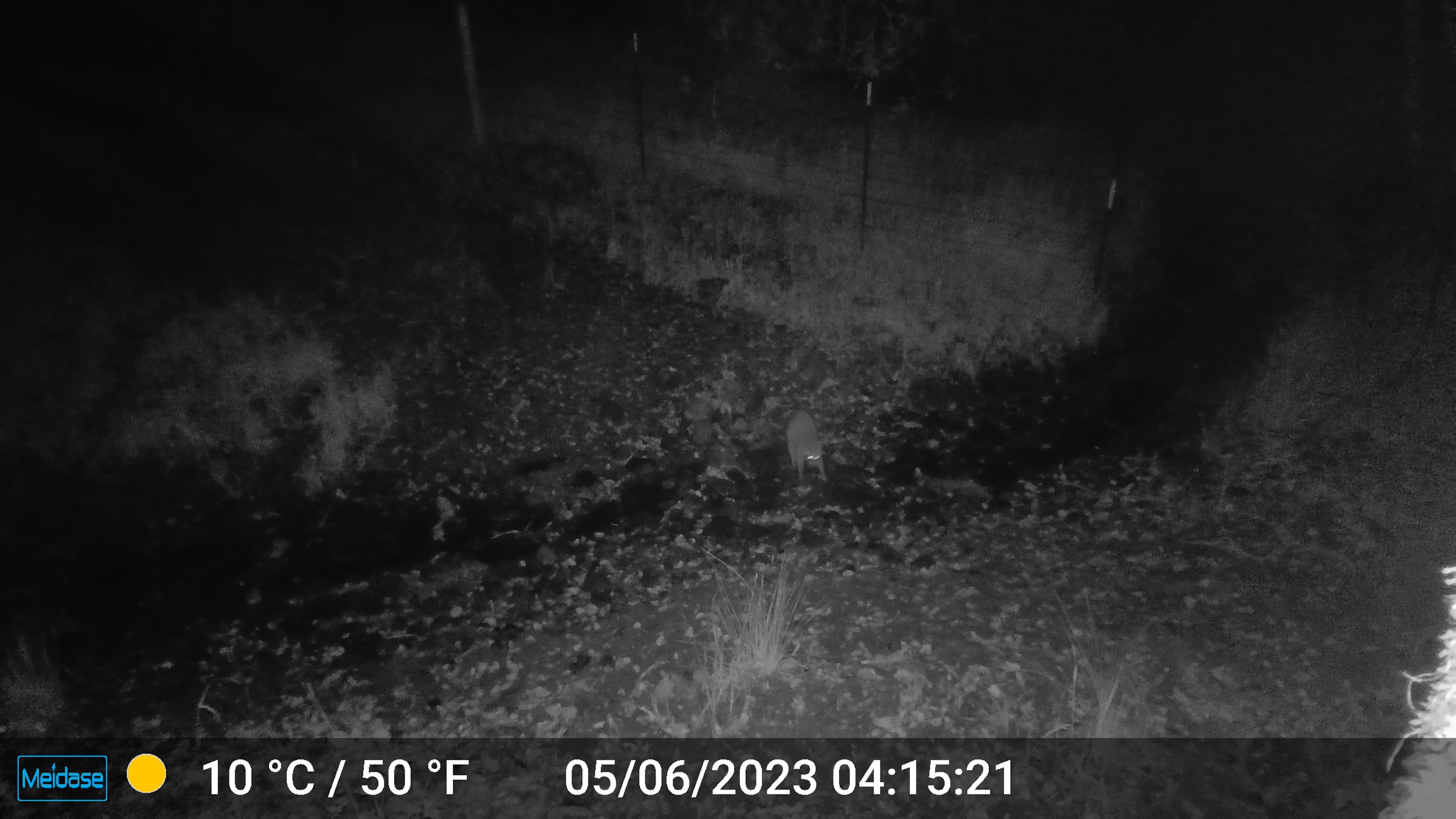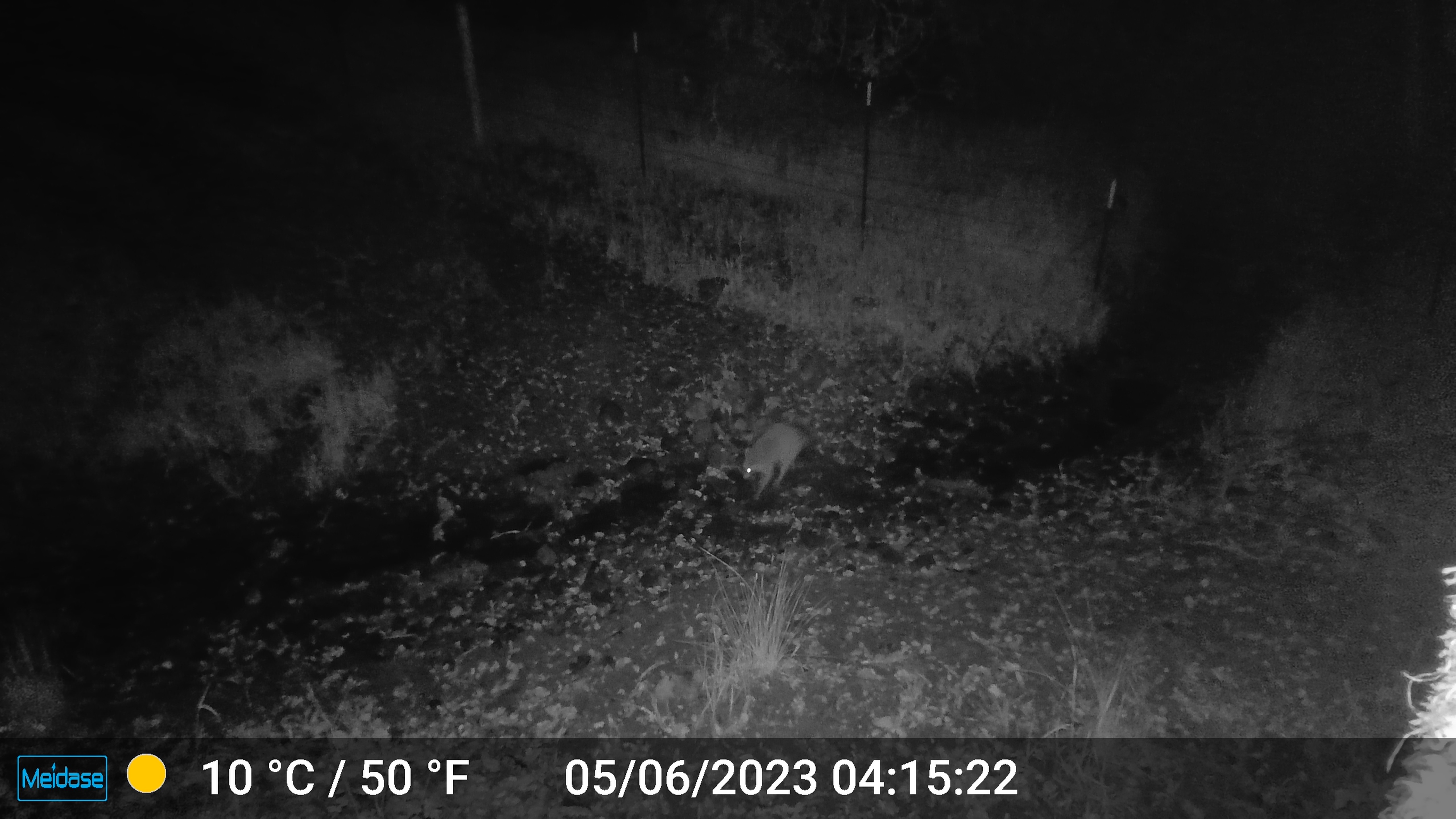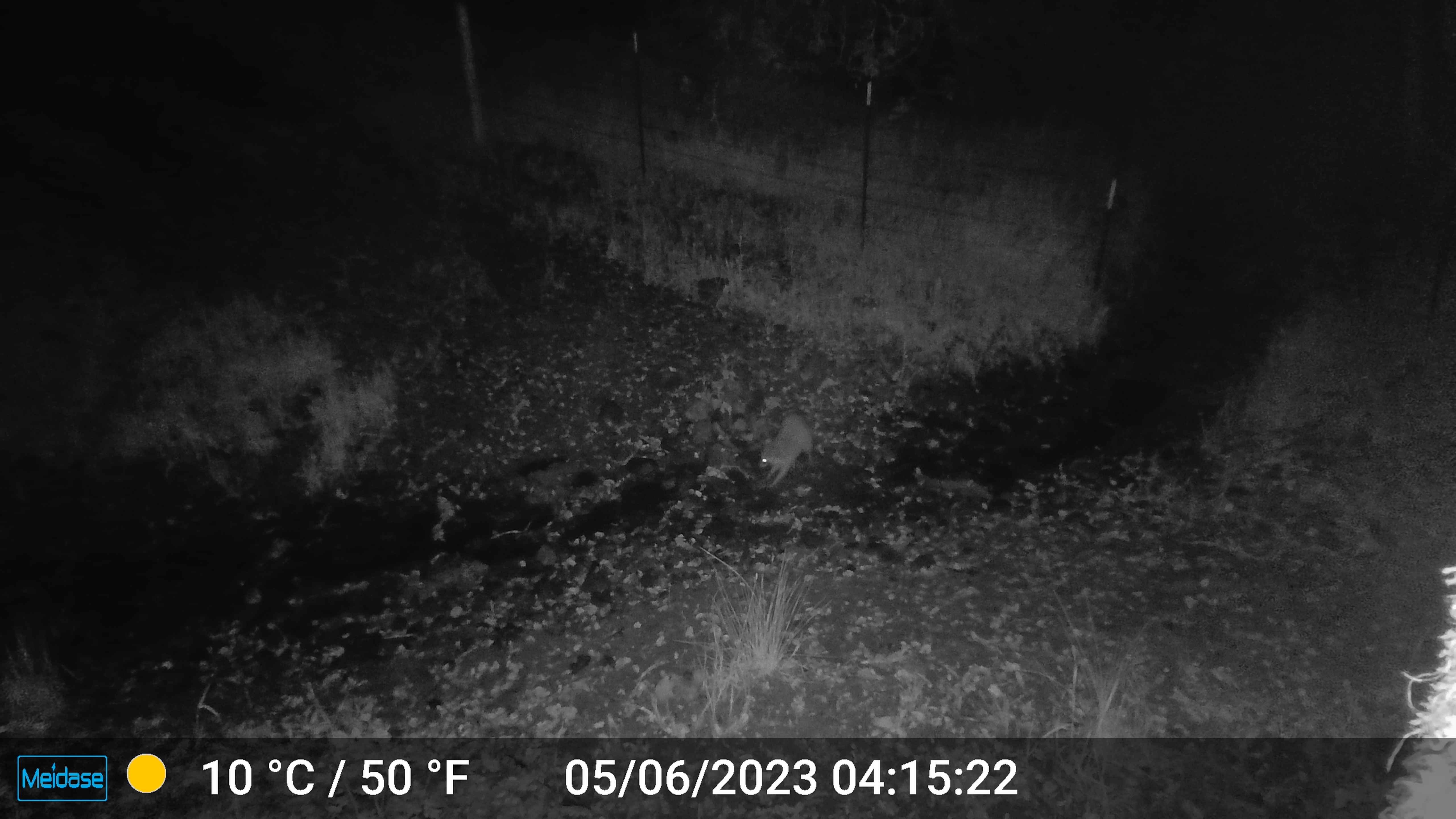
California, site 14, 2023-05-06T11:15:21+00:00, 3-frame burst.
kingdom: Animalia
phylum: Chordata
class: Mammalia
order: Carnivora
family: Procyonidae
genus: Procyon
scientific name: Procyon lotor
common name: raccoon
Raccoon (Procyon lotor).